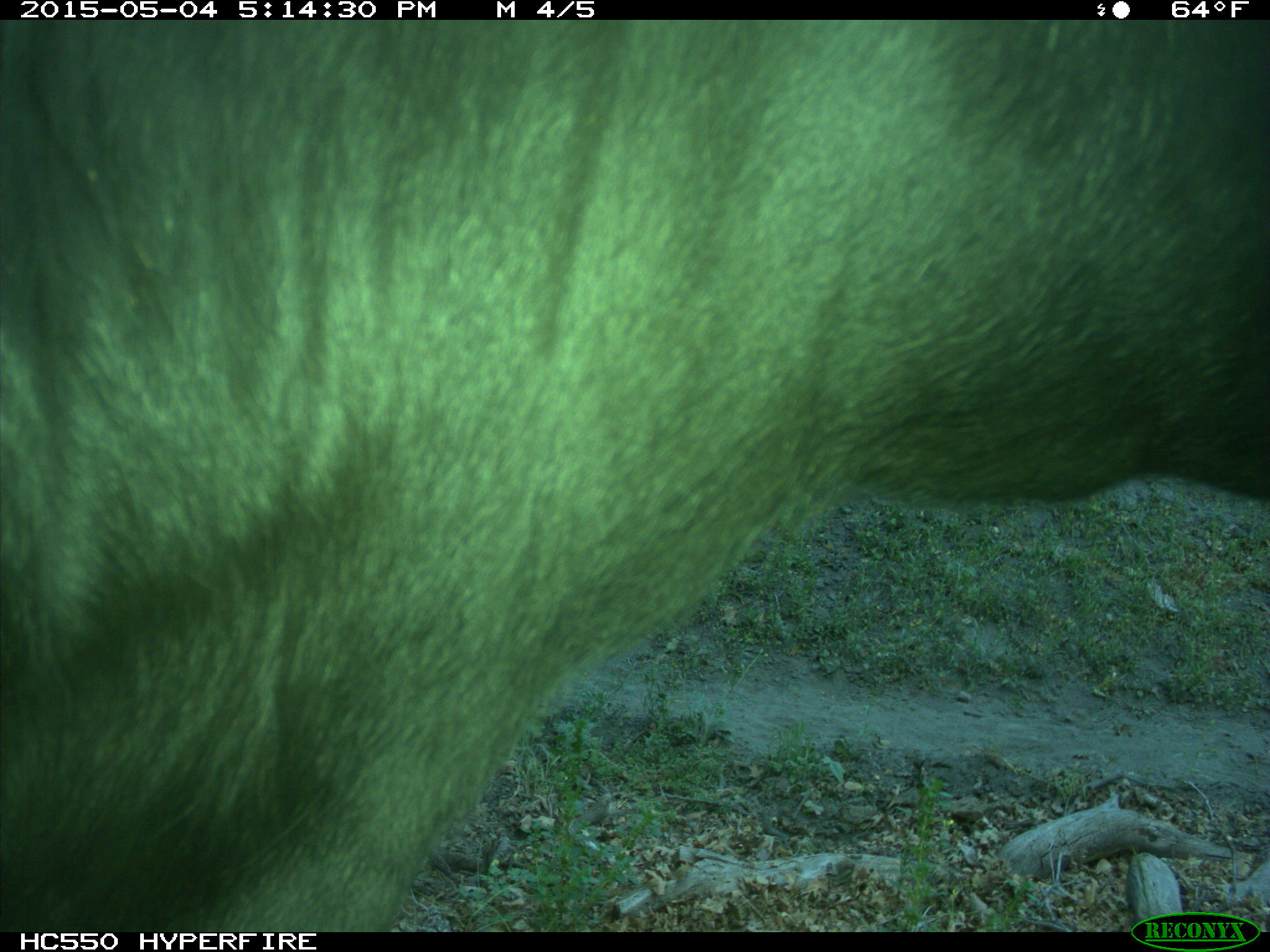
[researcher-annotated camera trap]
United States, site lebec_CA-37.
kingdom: Animalia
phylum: Chordata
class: Mammalia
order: Artiodactyla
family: Bovidae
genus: Bos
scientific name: Bos taurus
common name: domestic cow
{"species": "Bos taurus (domestic cow)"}